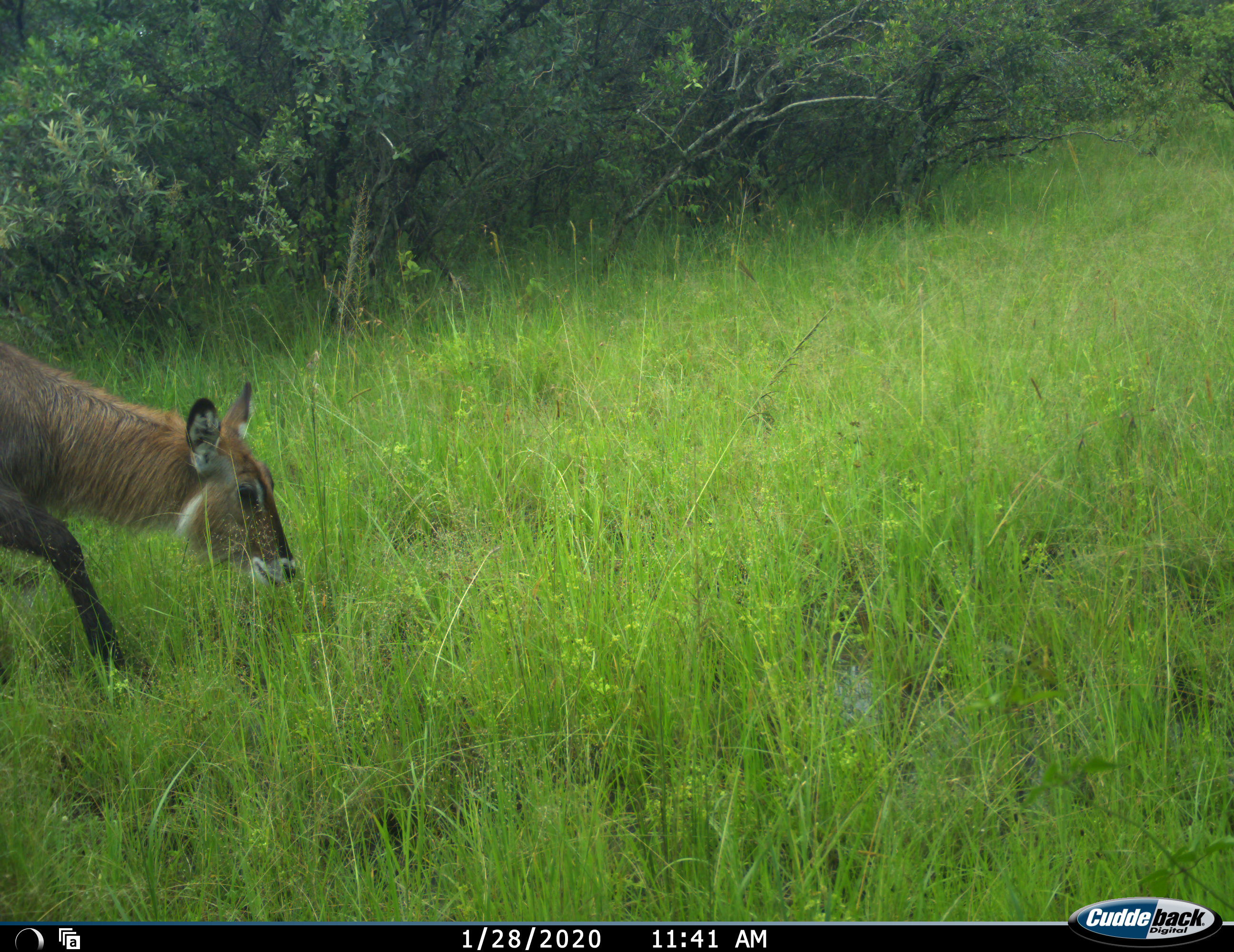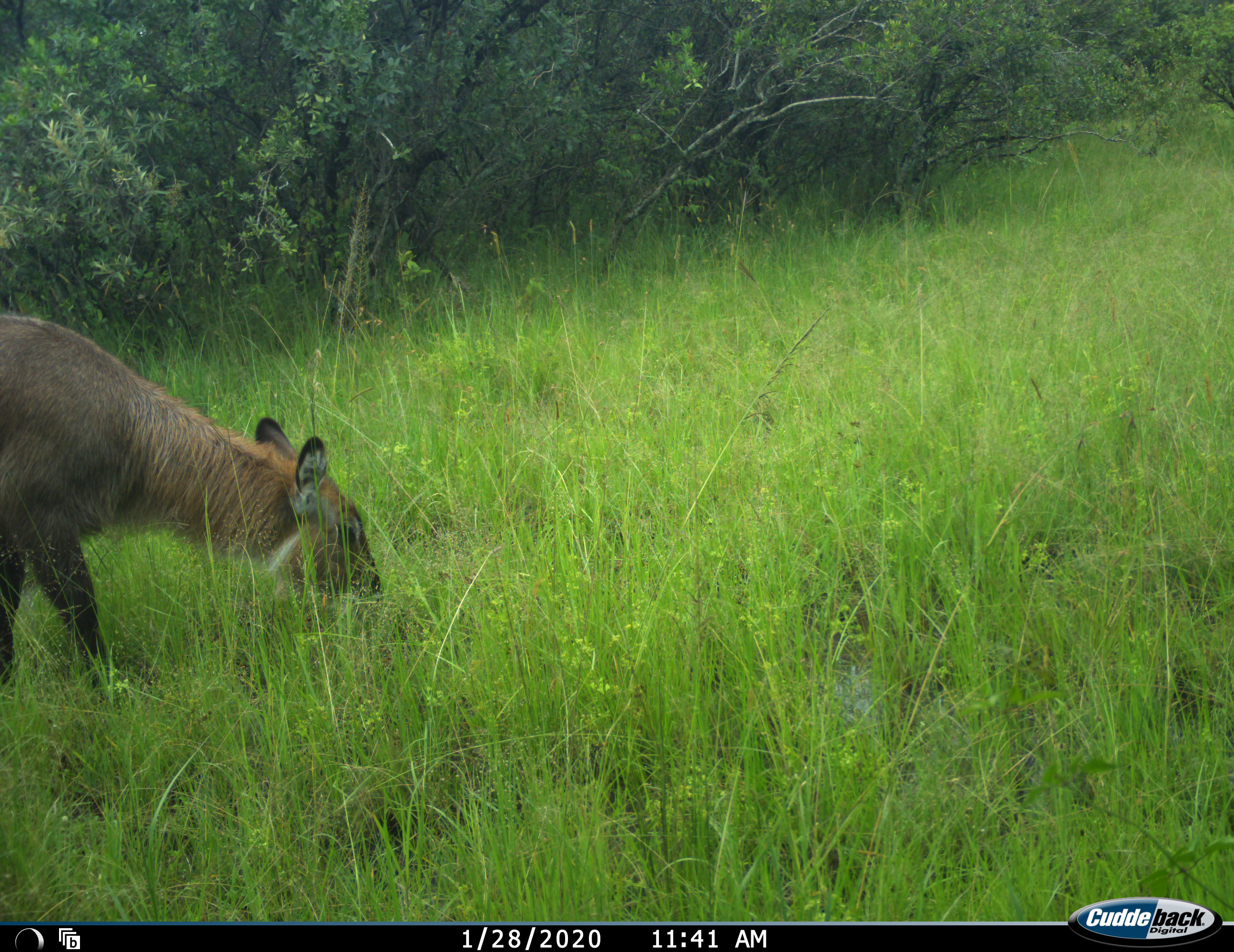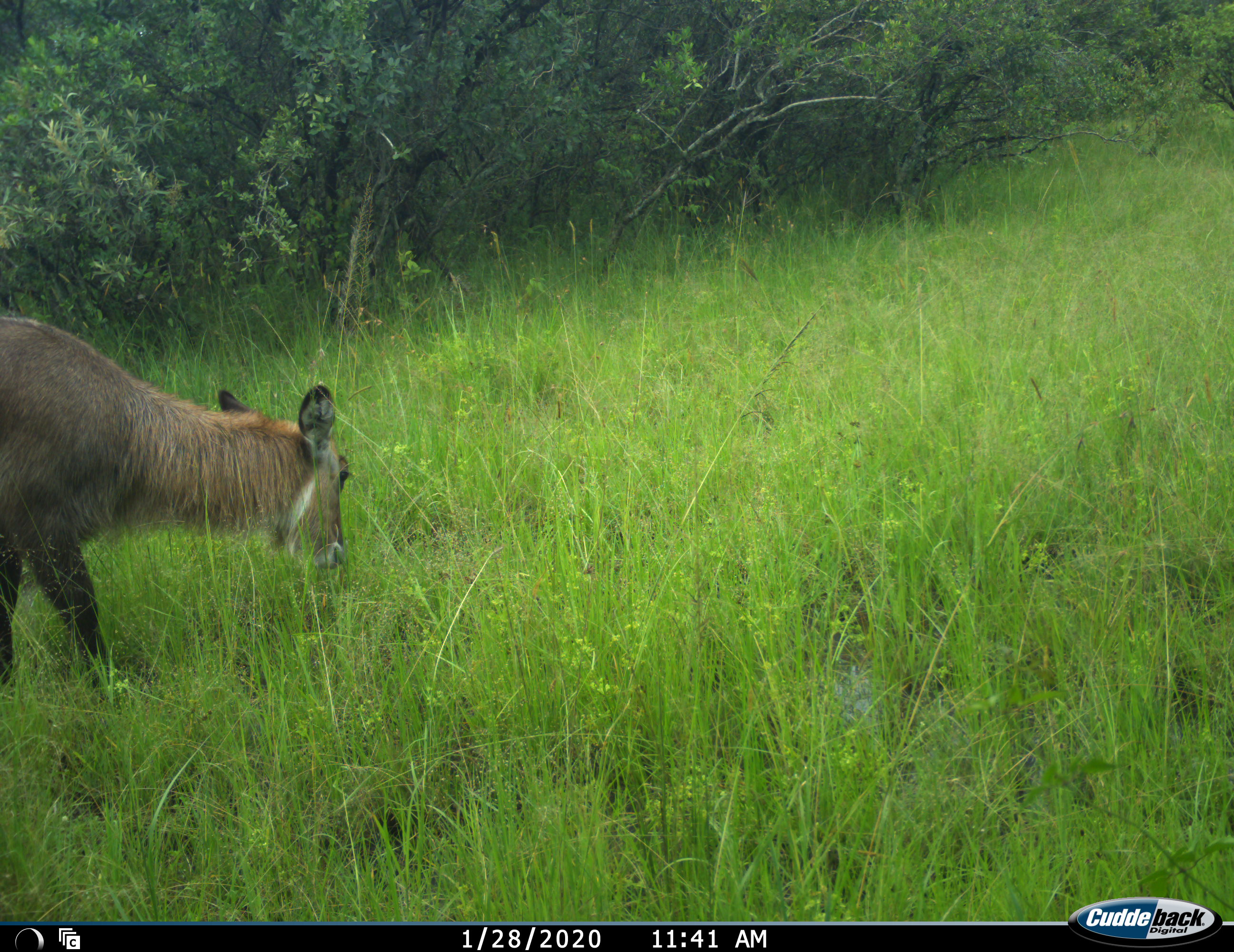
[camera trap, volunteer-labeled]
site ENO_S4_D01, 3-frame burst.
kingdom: Animalia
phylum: Chordata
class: Mammalia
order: Artiodactyla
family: Bovidae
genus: Kobus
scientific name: Kobus ellipsiprymnus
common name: waterbuck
Waterbuck (Kobus ellipsiprymnus), count 1. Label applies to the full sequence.